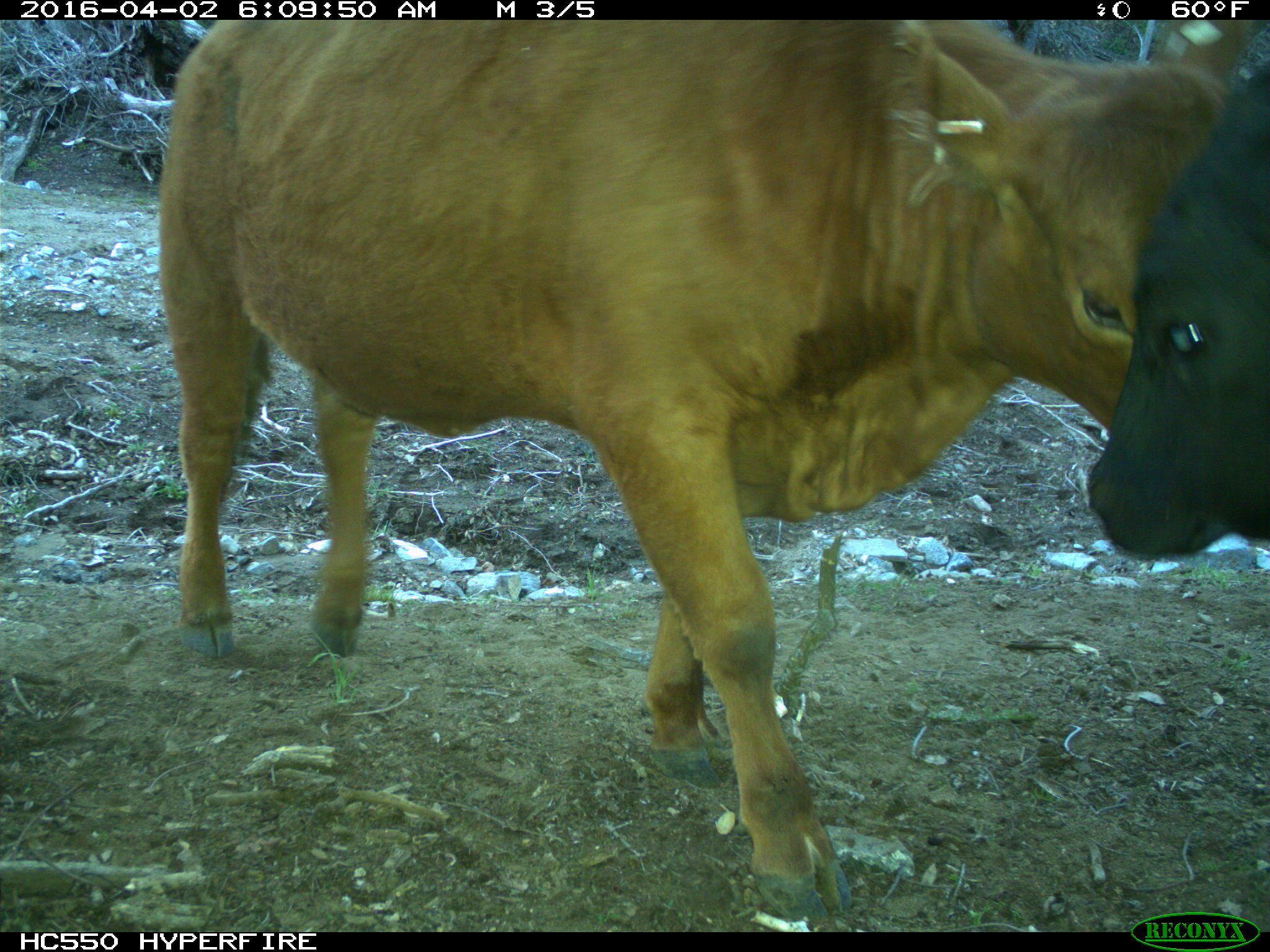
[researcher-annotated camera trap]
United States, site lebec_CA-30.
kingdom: Animalia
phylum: Chordata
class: Mammalia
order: Artiodactyla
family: Bovidae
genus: Bos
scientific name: Bos taurus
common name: domestic cow